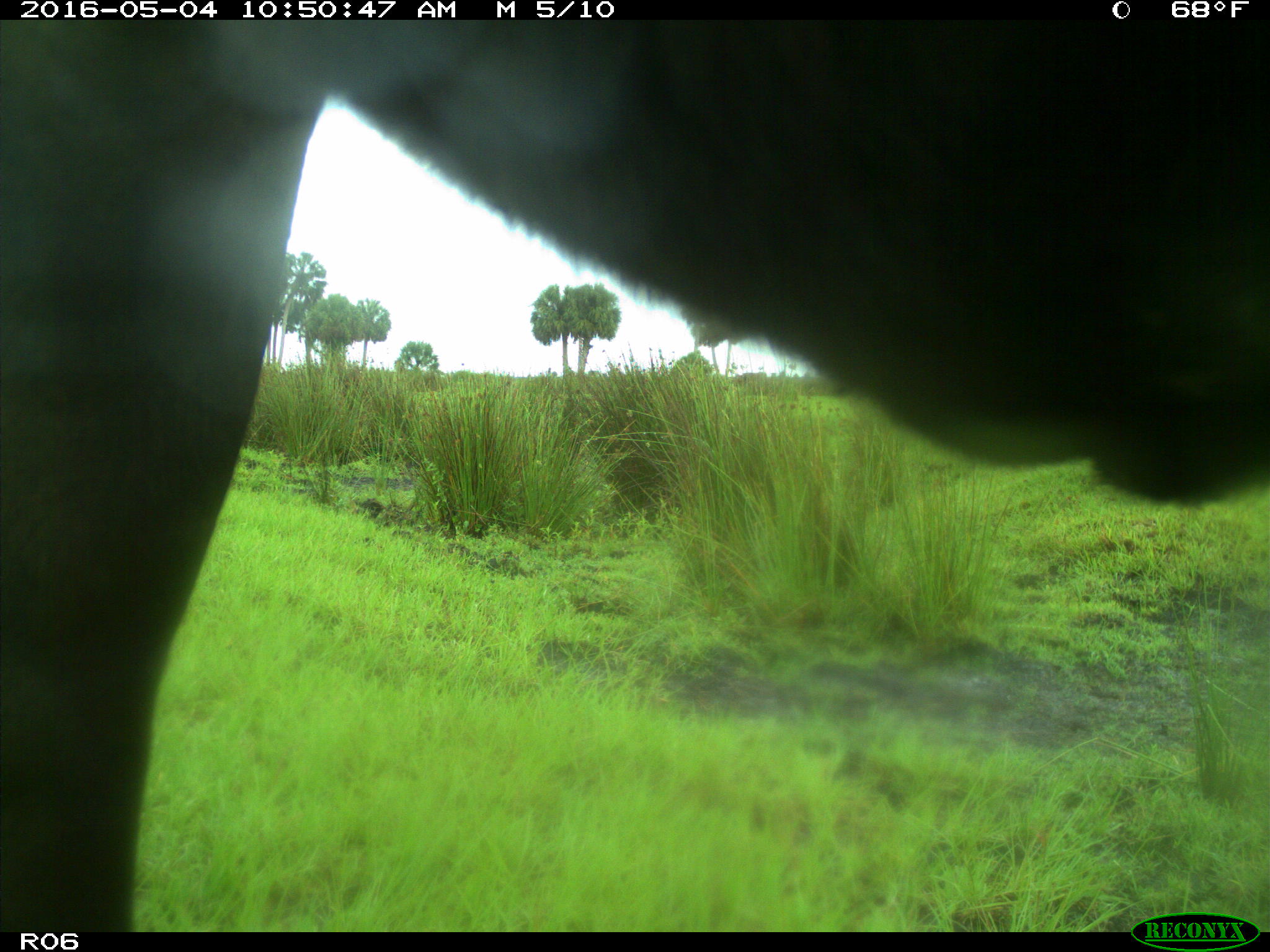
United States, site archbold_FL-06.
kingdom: Animalia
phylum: Chordata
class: Mammalia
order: Artiodactyla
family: Bovidae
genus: Bos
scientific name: Bos taurus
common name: domestic cow